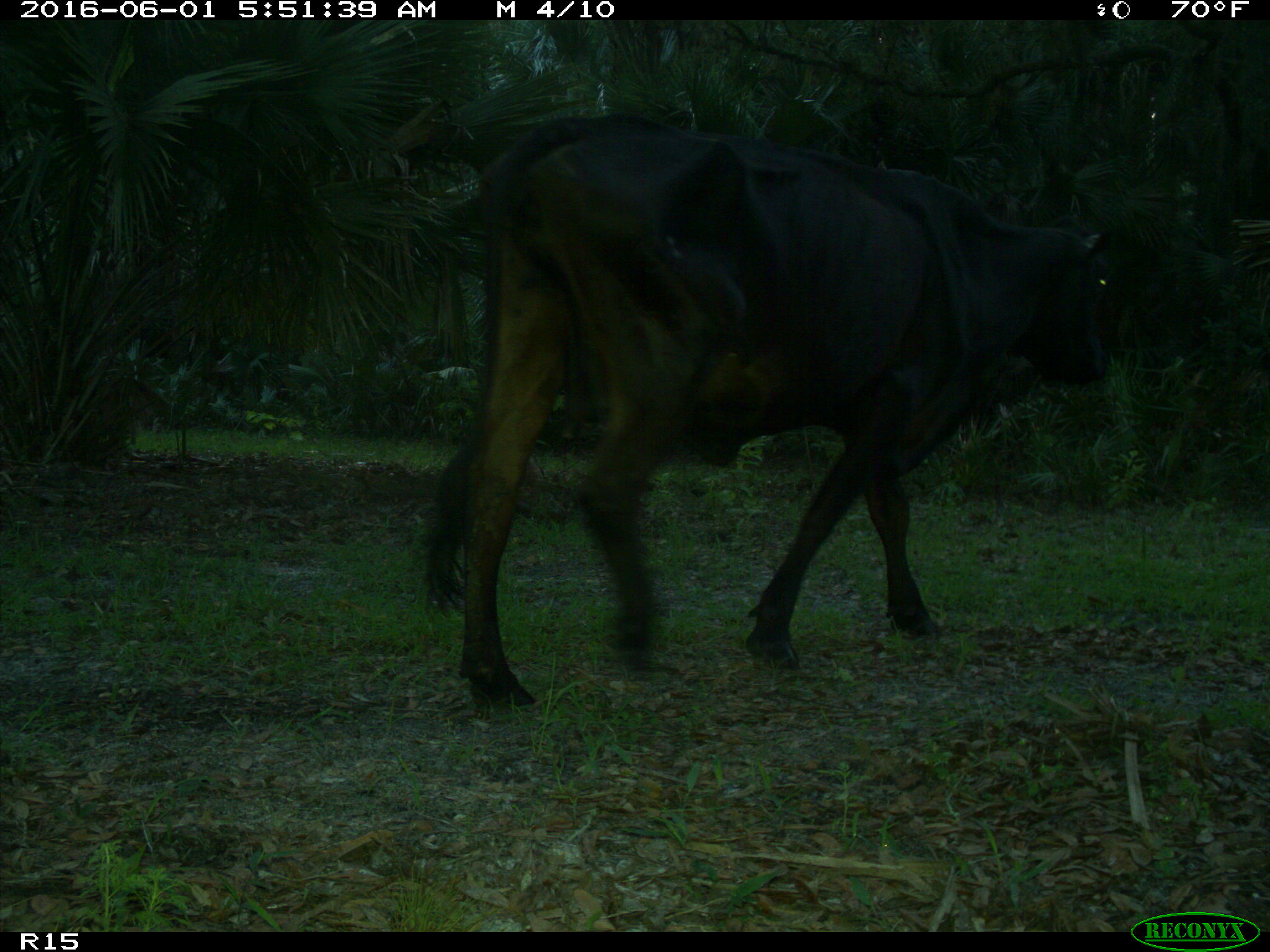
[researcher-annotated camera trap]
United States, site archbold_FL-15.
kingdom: Animalia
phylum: Chordata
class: Mammalia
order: Artiodactyla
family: Bovidae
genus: Bos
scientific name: Bos taurus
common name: domestic cow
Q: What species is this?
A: Bos taurus (domestic cow).